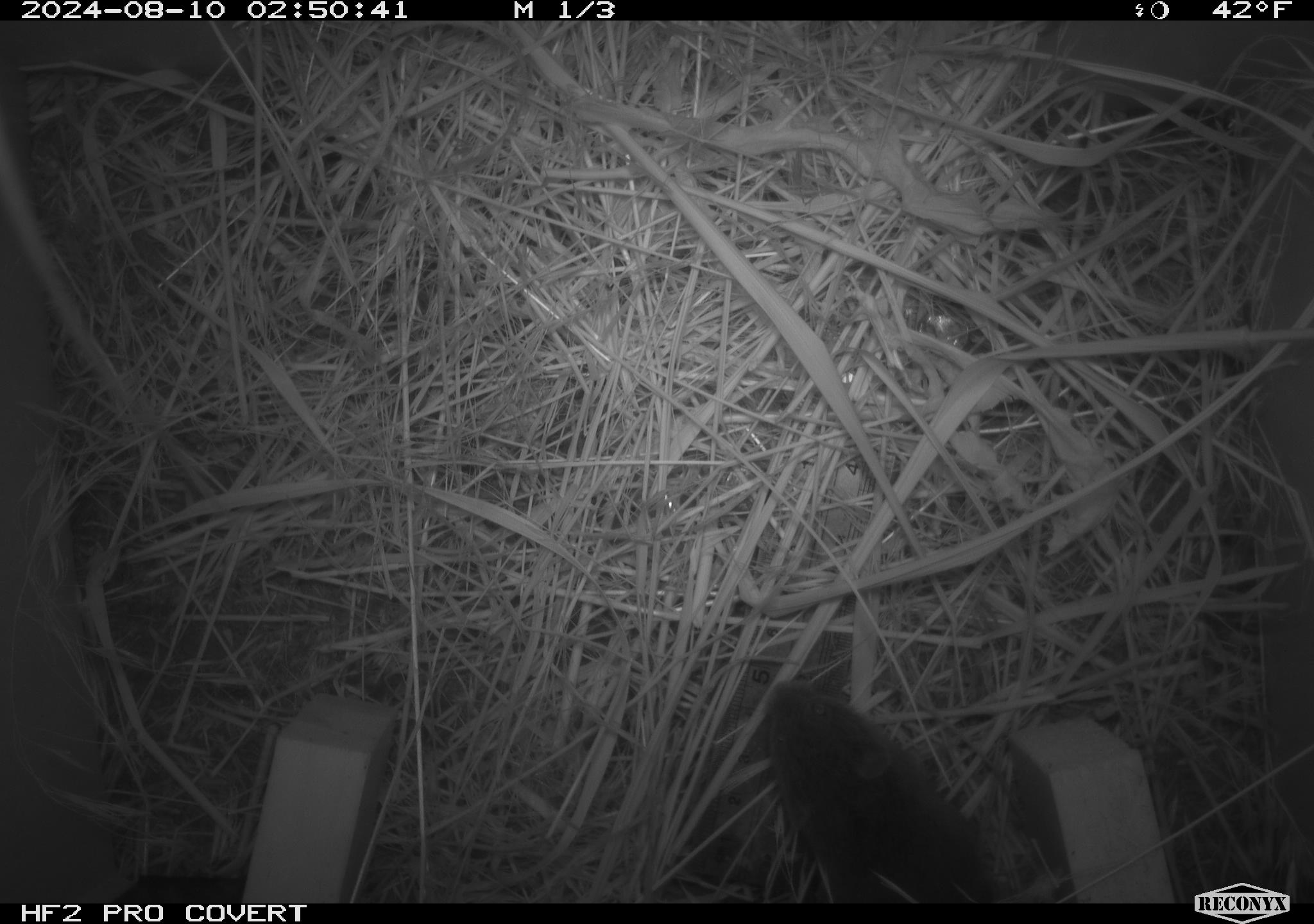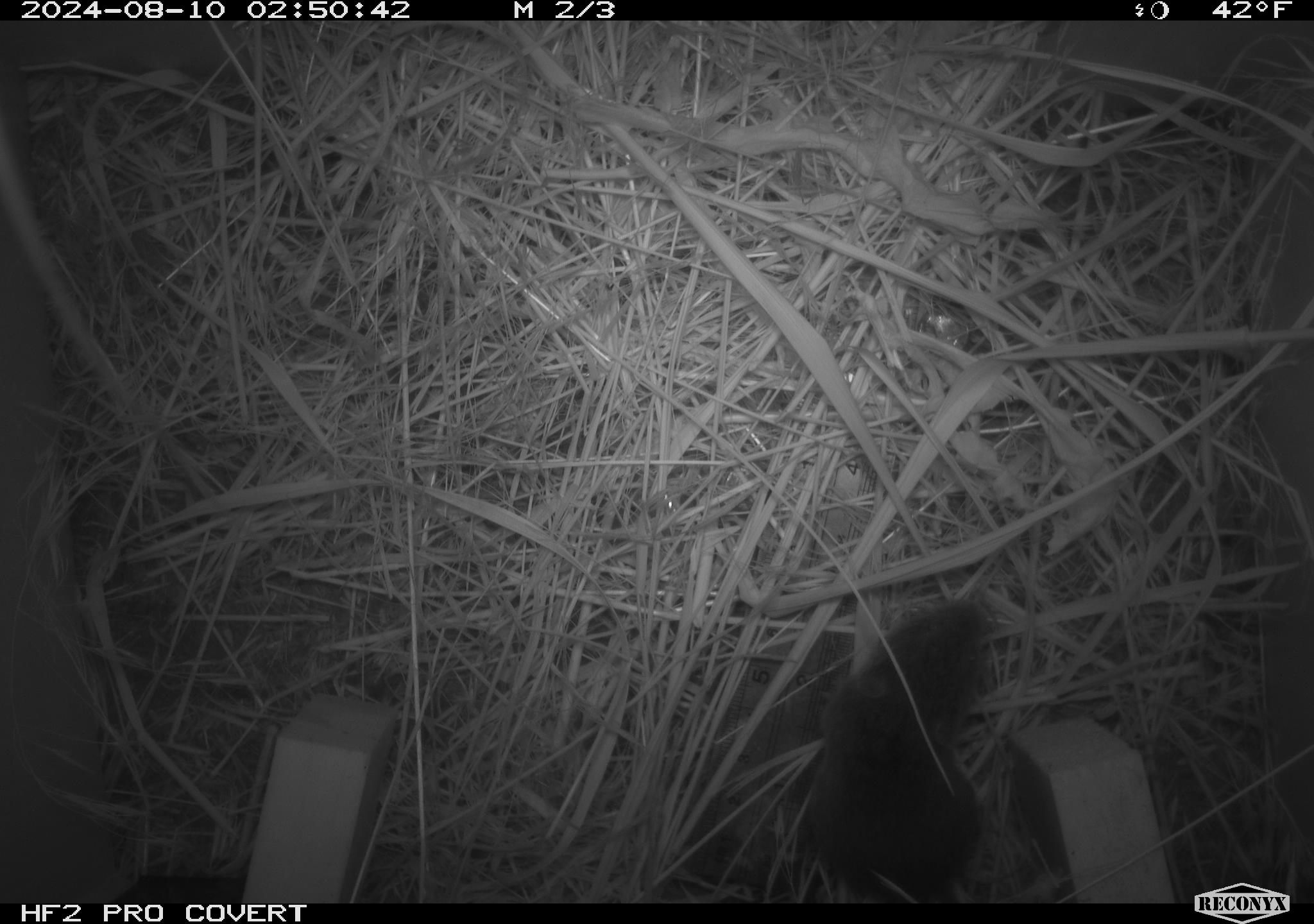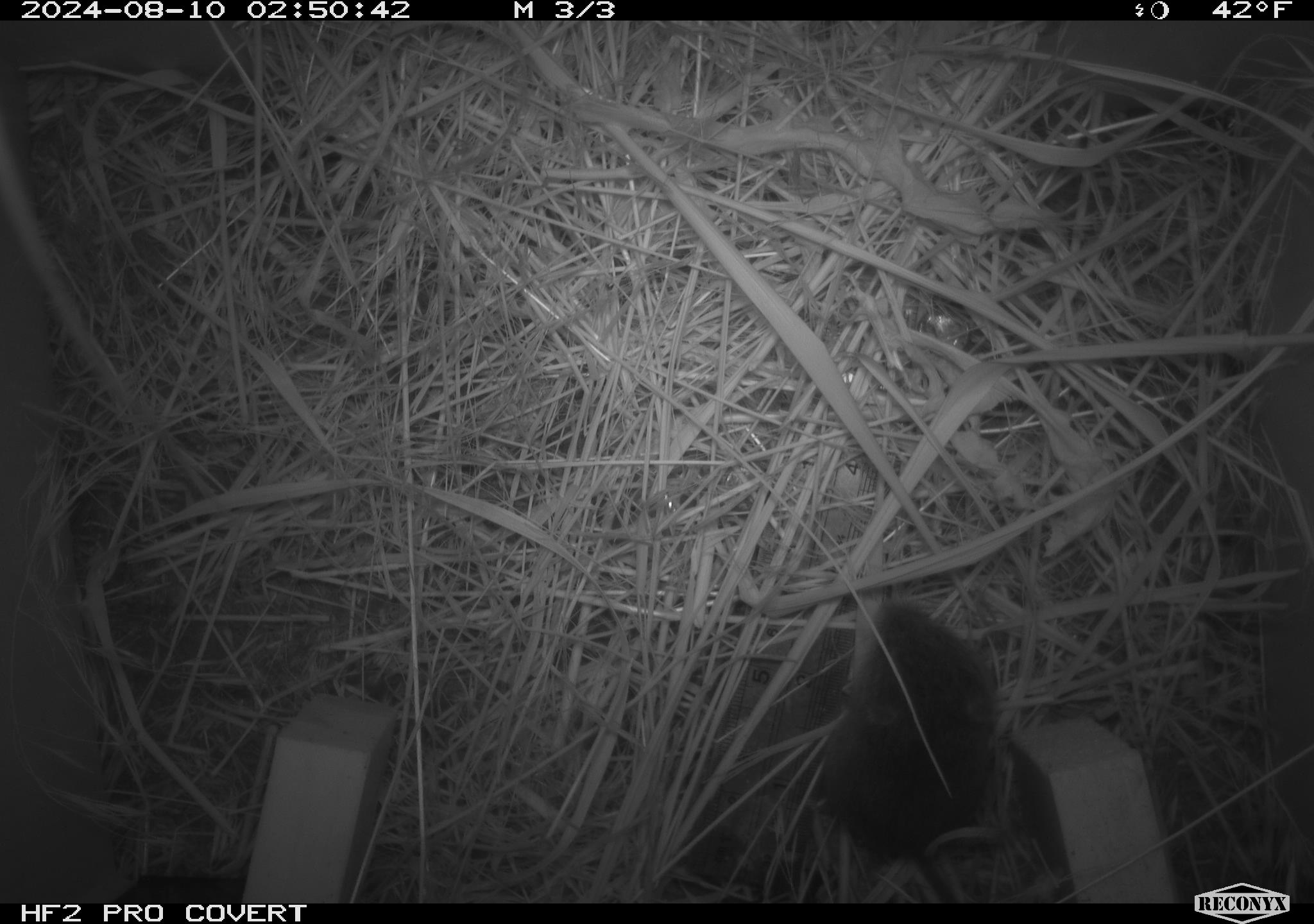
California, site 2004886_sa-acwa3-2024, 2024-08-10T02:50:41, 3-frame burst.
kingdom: Animalia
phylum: Chordata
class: Mammalia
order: Rodentia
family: Cricetidae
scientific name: Arvicolinae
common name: voles, lemmings, and muskrats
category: arvicolinae subfamily